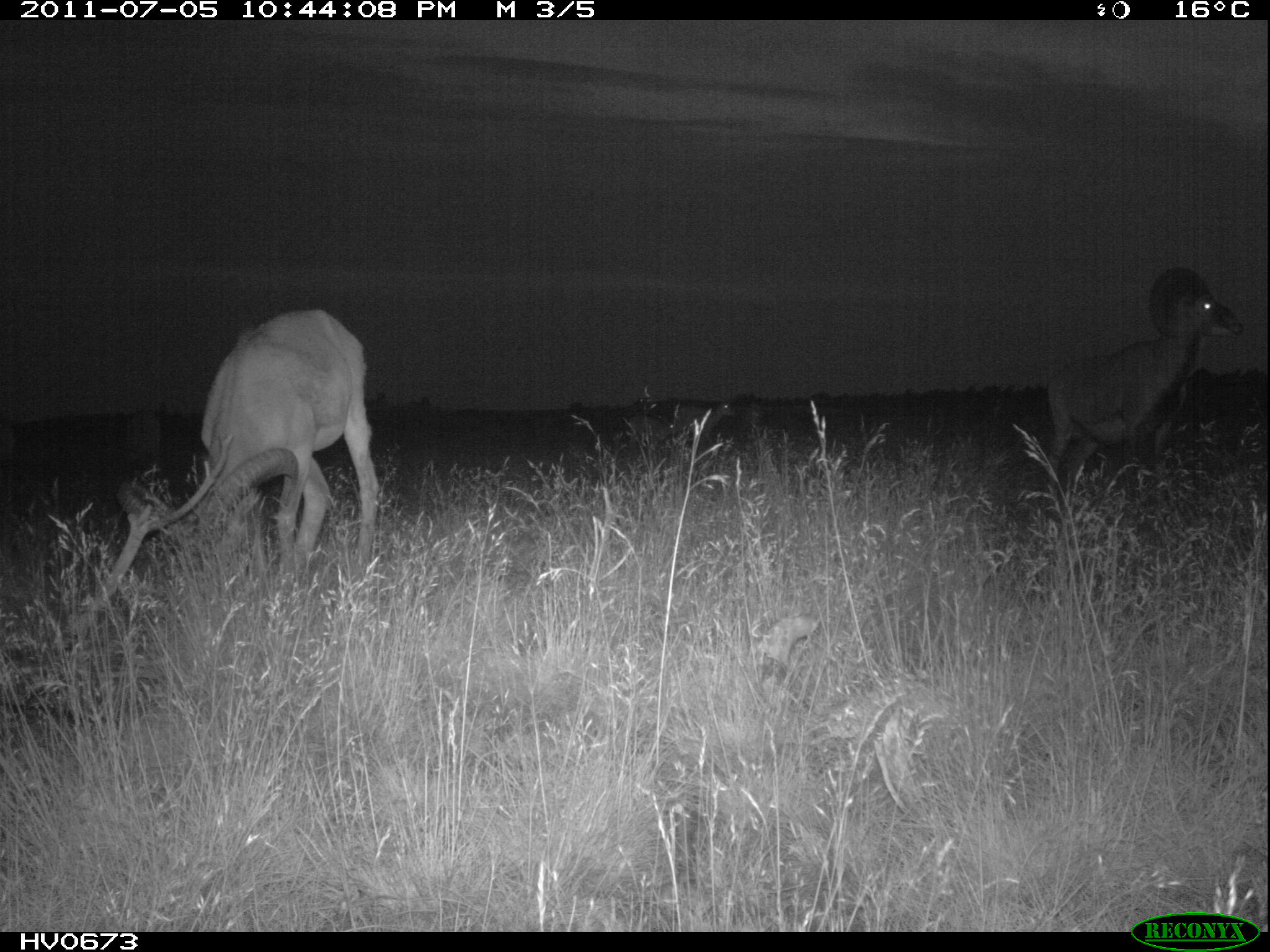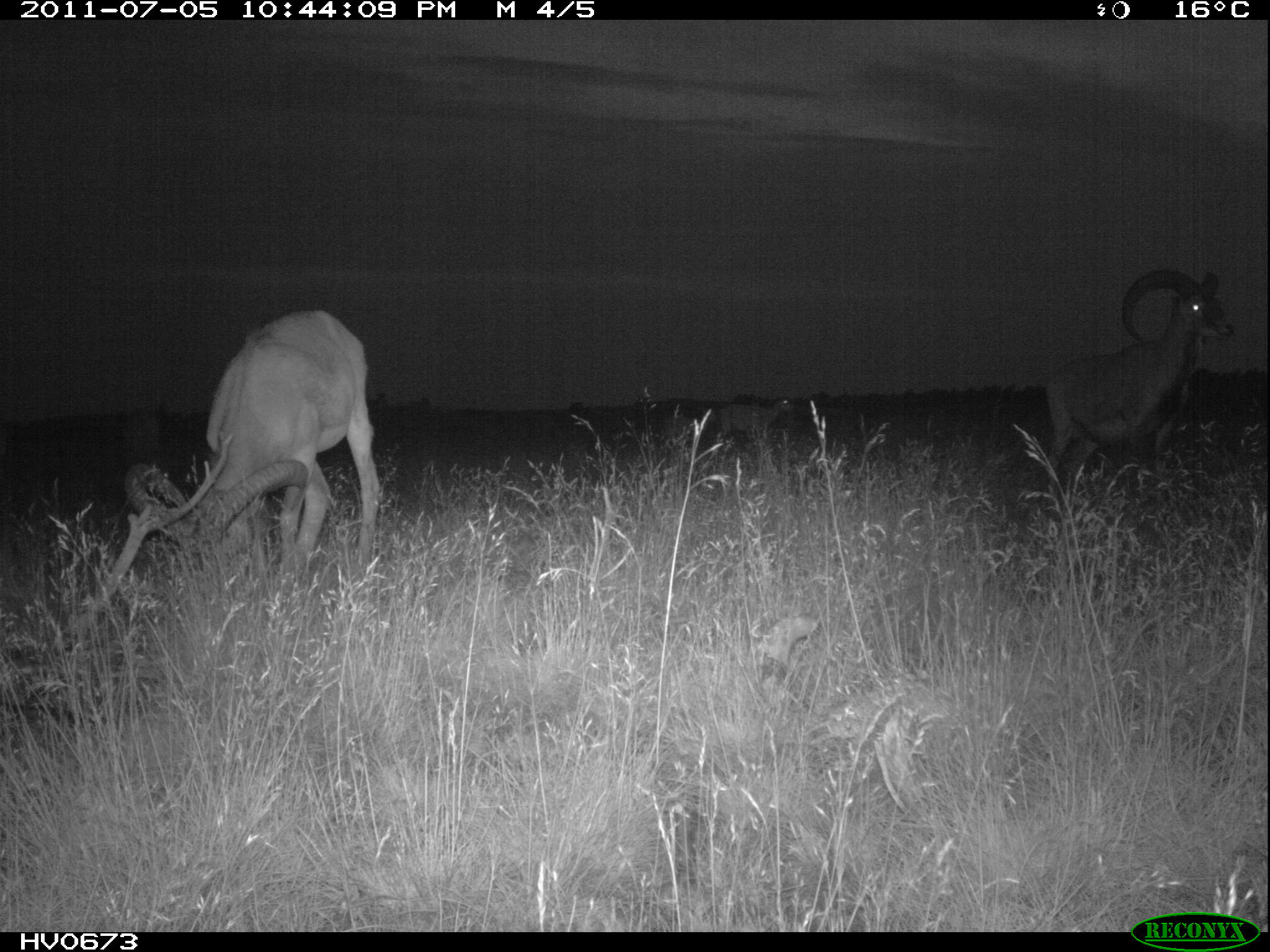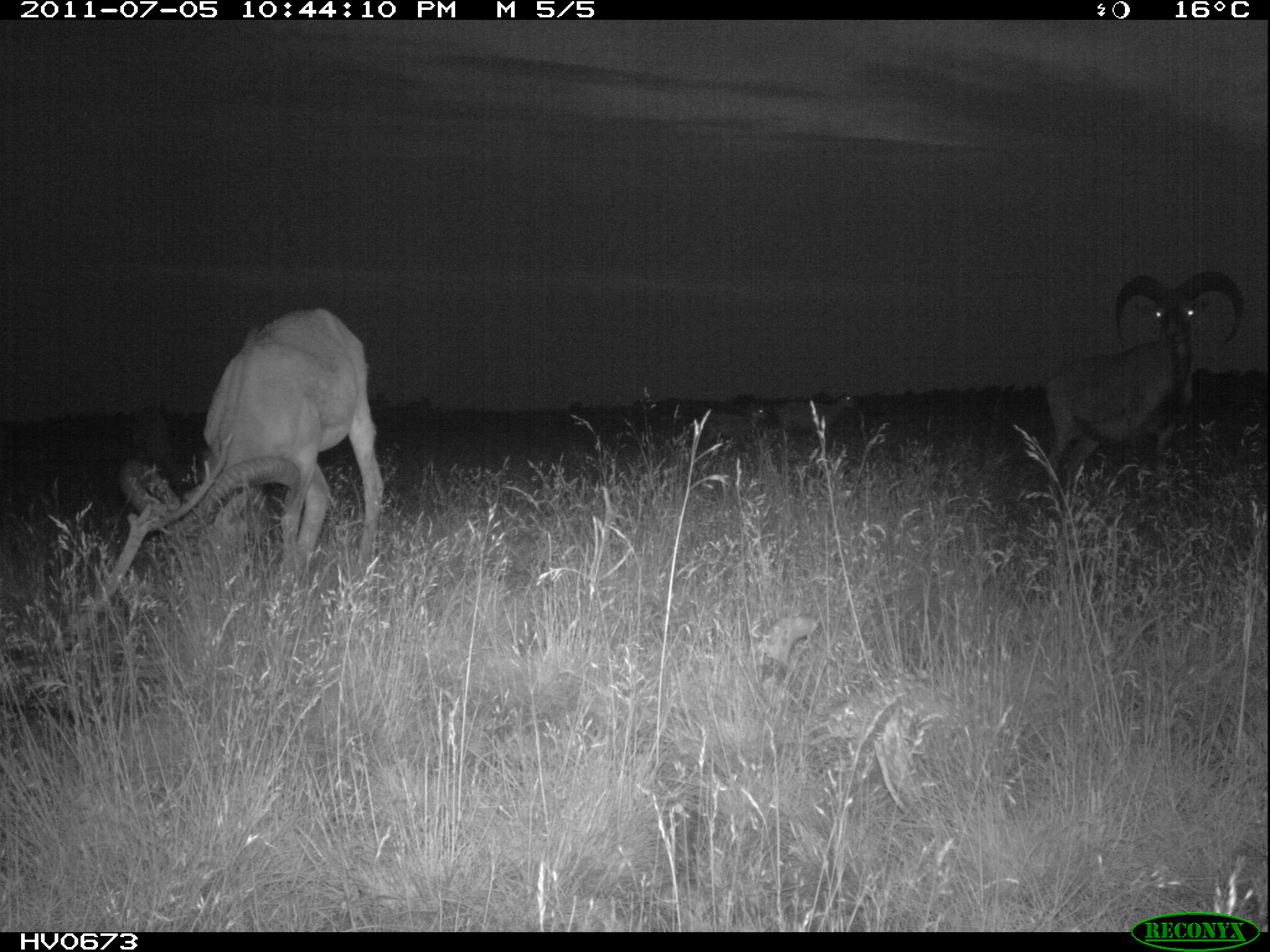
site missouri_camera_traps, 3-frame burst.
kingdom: Animalia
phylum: Chordata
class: Mammalia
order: Artiodactyla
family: Bovidae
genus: Ovis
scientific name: Ovis ammon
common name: mouflon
Mouflon (Ovis ammon). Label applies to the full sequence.